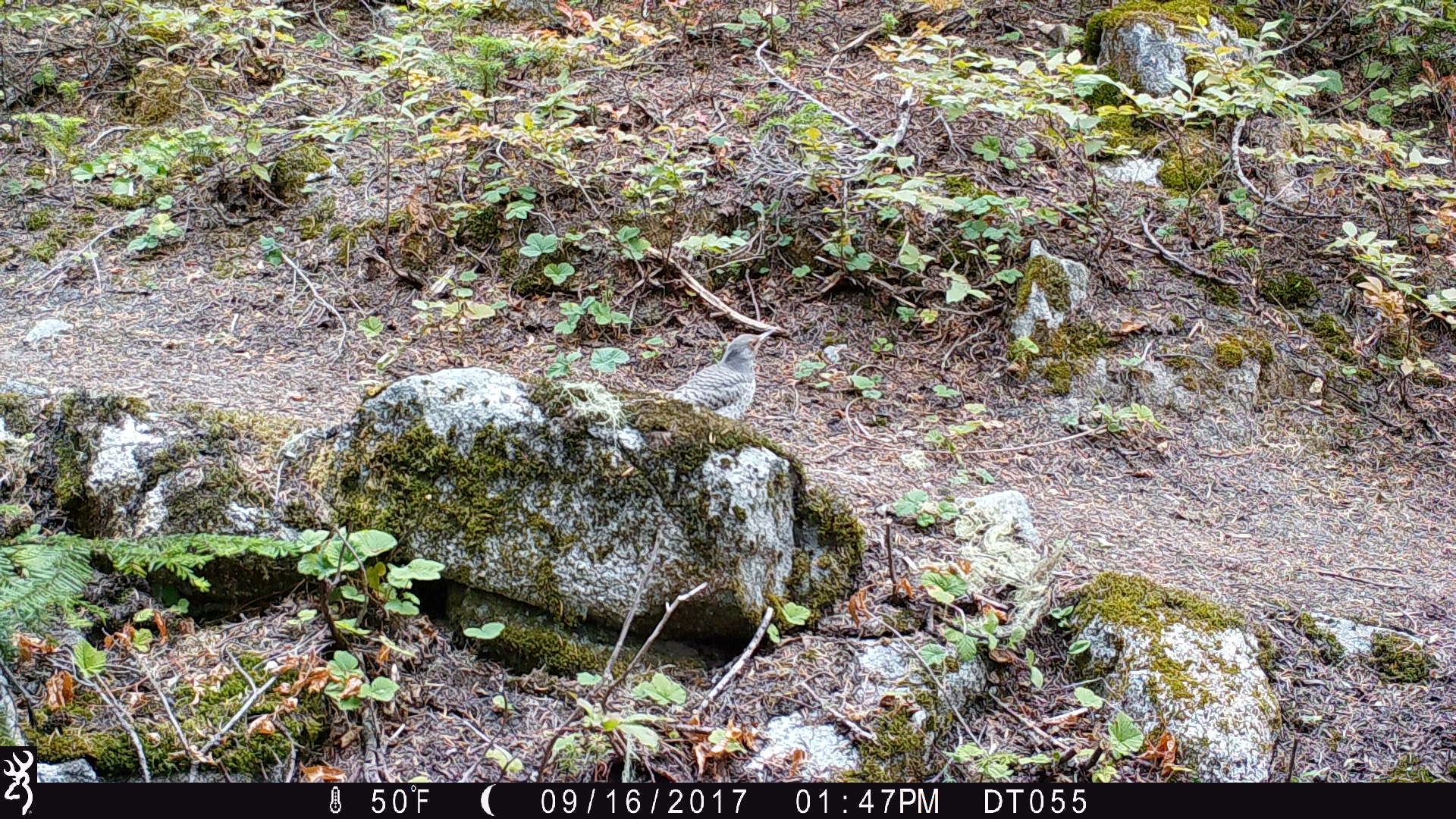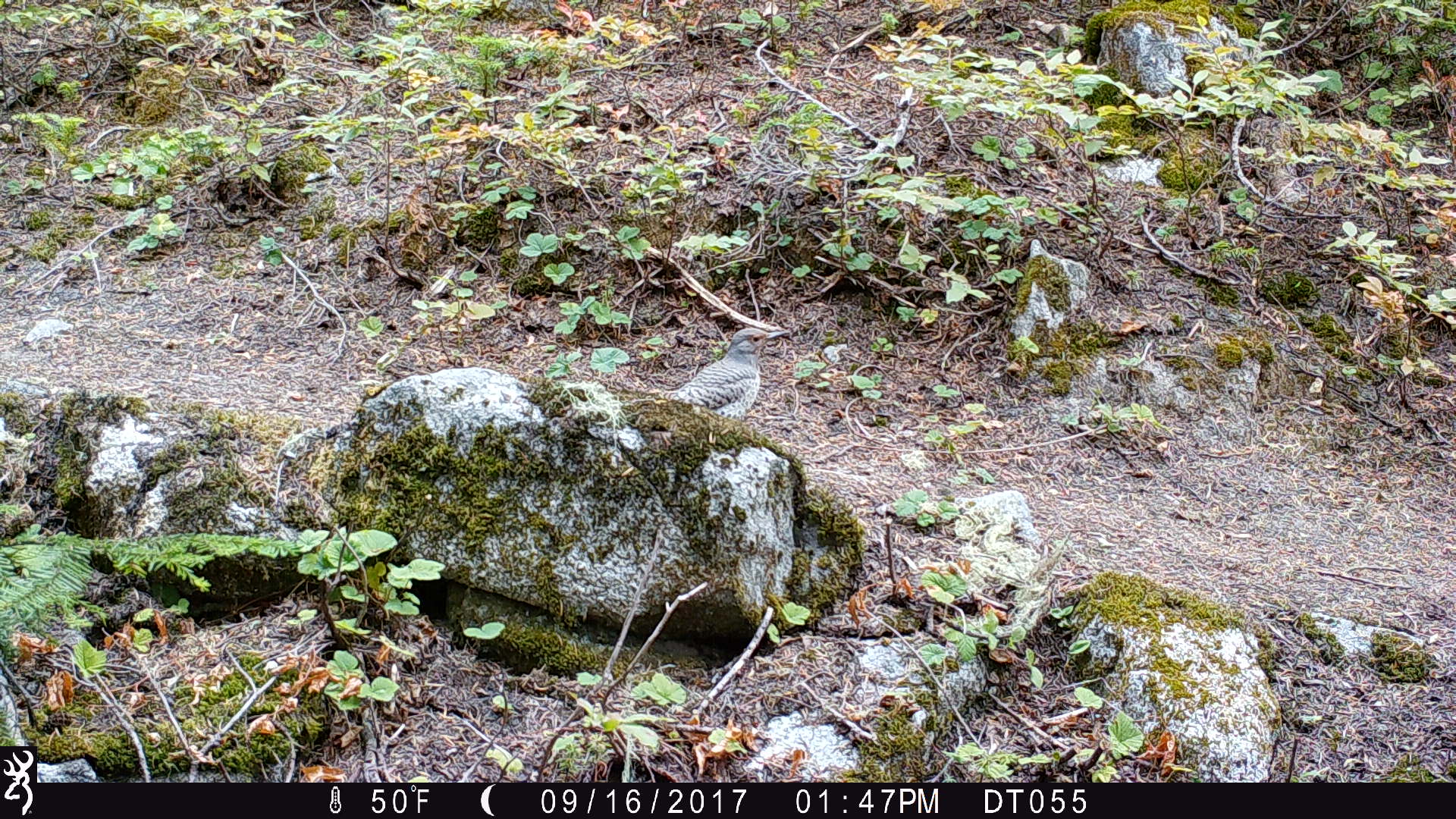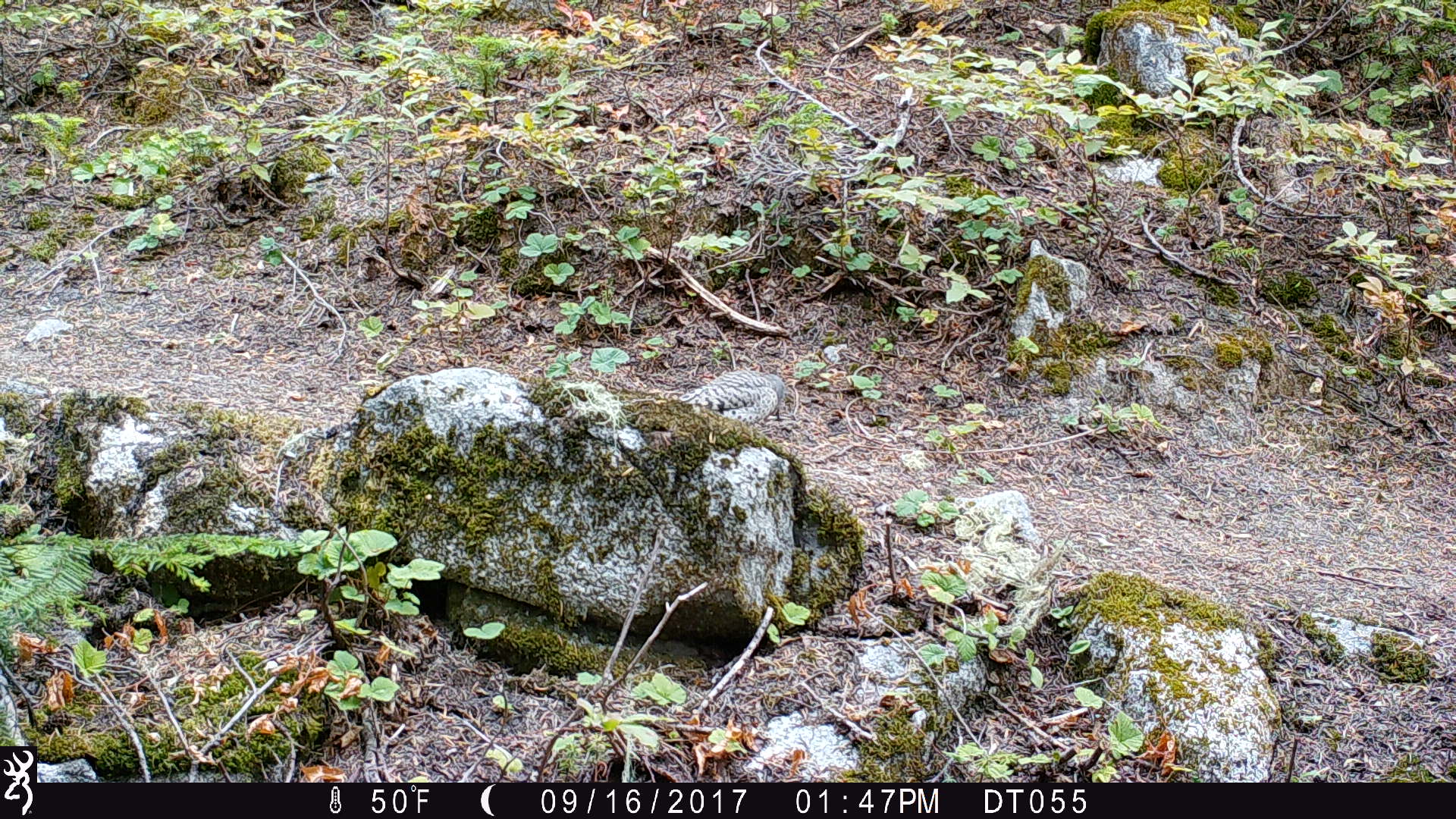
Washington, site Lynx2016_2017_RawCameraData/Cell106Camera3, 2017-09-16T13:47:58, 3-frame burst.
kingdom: Animalia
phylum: Chordata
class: Aves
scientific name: Aves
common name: birds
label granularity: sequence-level